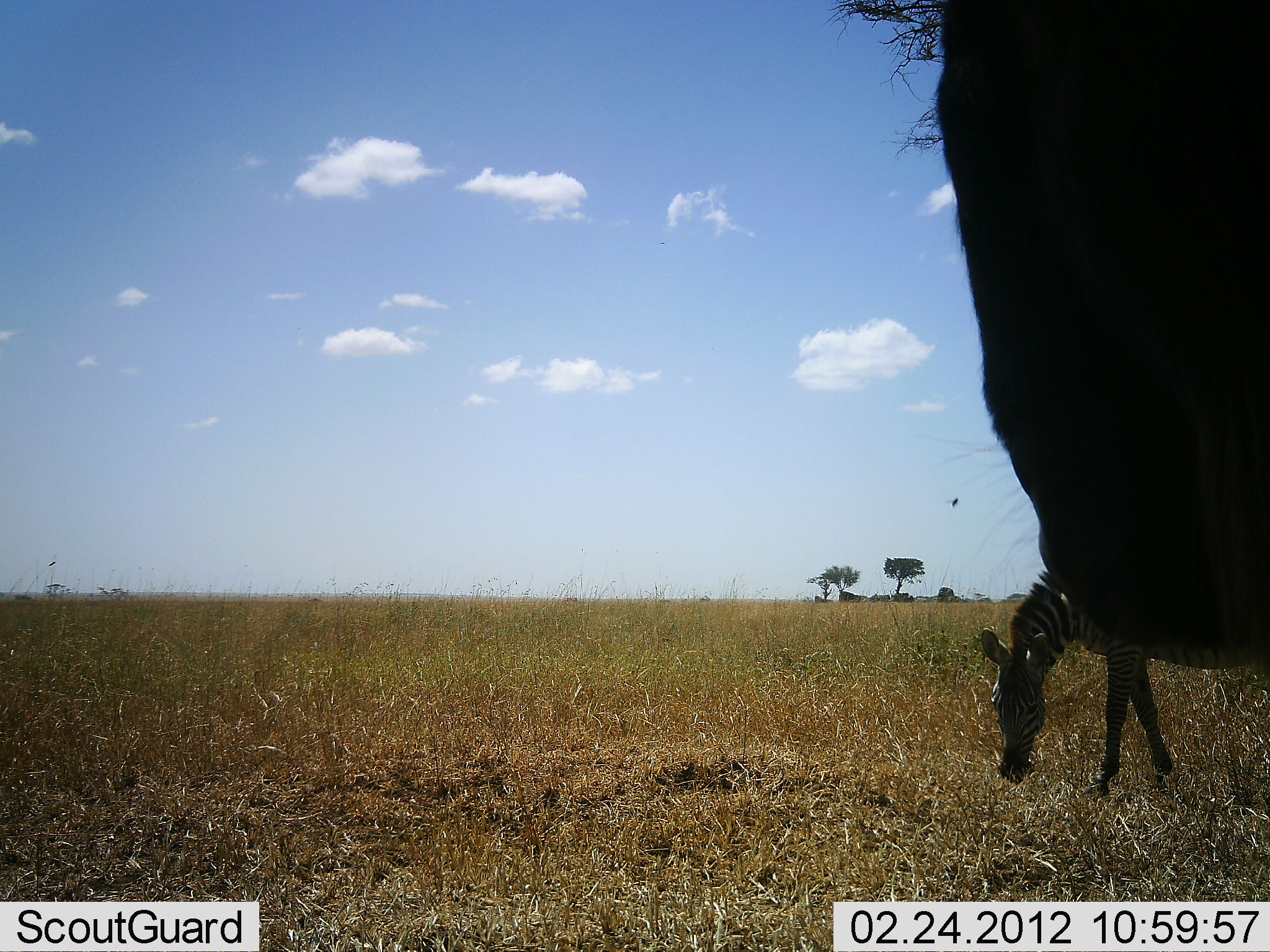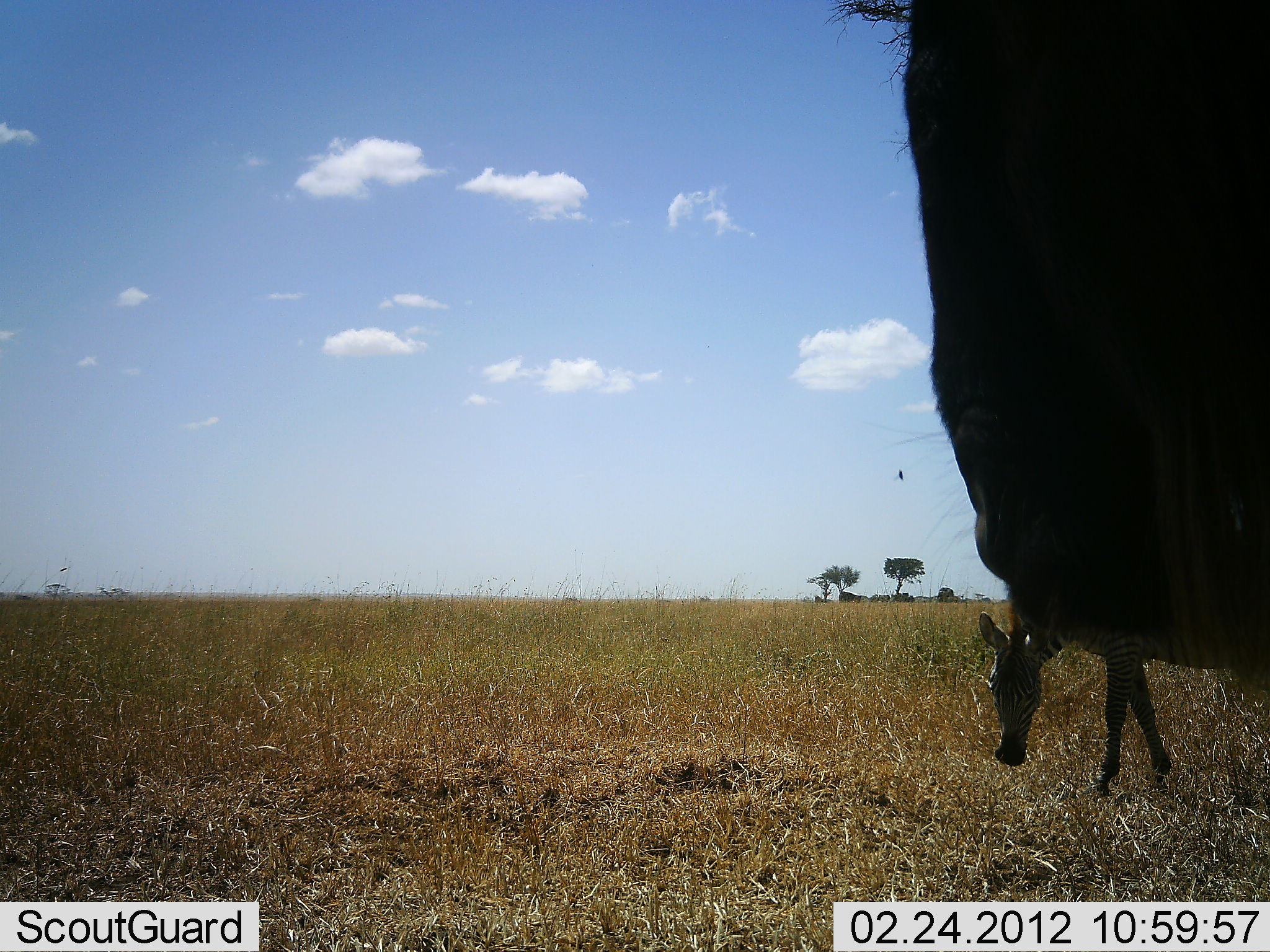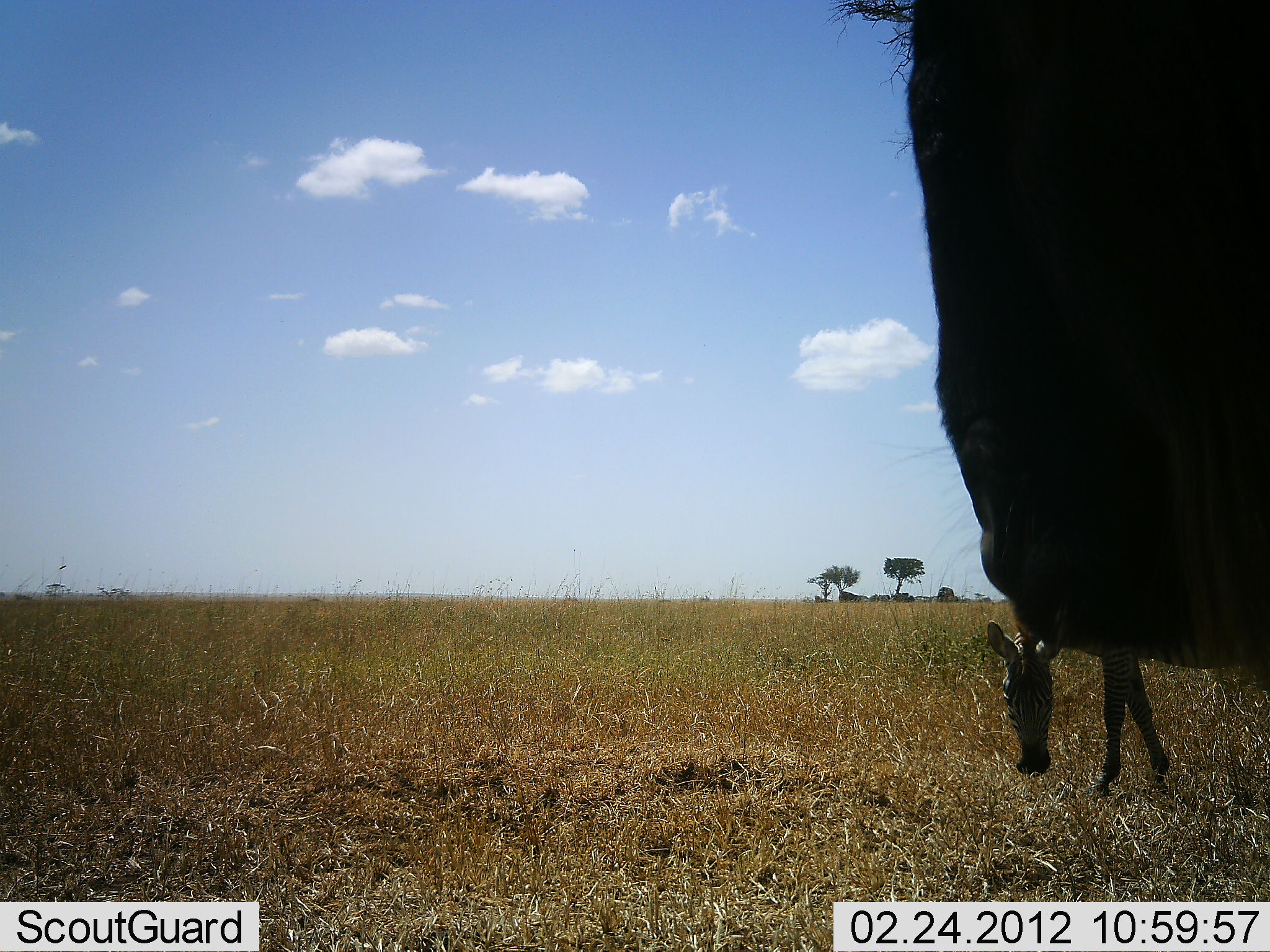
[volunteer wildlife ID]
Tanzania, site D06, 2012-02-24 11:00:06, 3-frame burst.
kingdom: Animalia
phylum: Chordata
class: Mammalia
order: Artiodactyla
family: Bovidae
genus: Connochaetes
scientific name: Connochaetes taurinus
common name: blue wildebeest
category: wildebeest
Wildebeest (blue wildebeest) (Connochaetes taurinus), count 1. Behavior (volunteer vote fractions): standing 89%, resting 0%, moving 0%, interacting 0%. Young present (vote fraction): 0%. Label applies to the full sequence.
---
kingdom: Animalia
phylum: Chordata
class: Mammalia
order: Perissodactyla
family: Equidae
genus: Equus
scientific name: Equus quagga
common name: plains zebra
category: zebra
Zebra (plains zebra) (Equus quagga), count 1. Behavior (volunteer vote fractions): standing 29%, resting 0%, moving 3%, interacting 0%. Young present (vote fraction): 3%. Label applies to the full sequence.